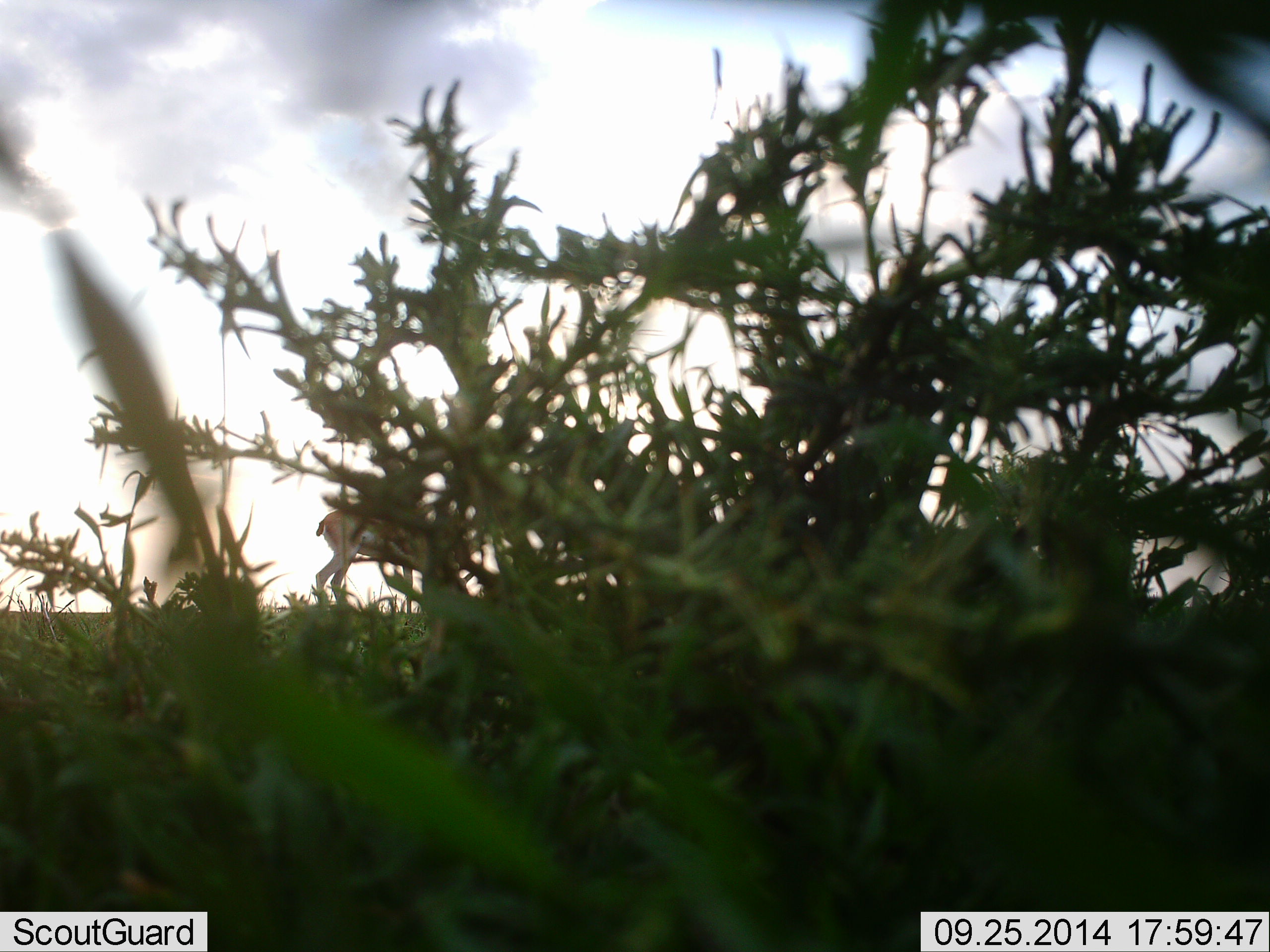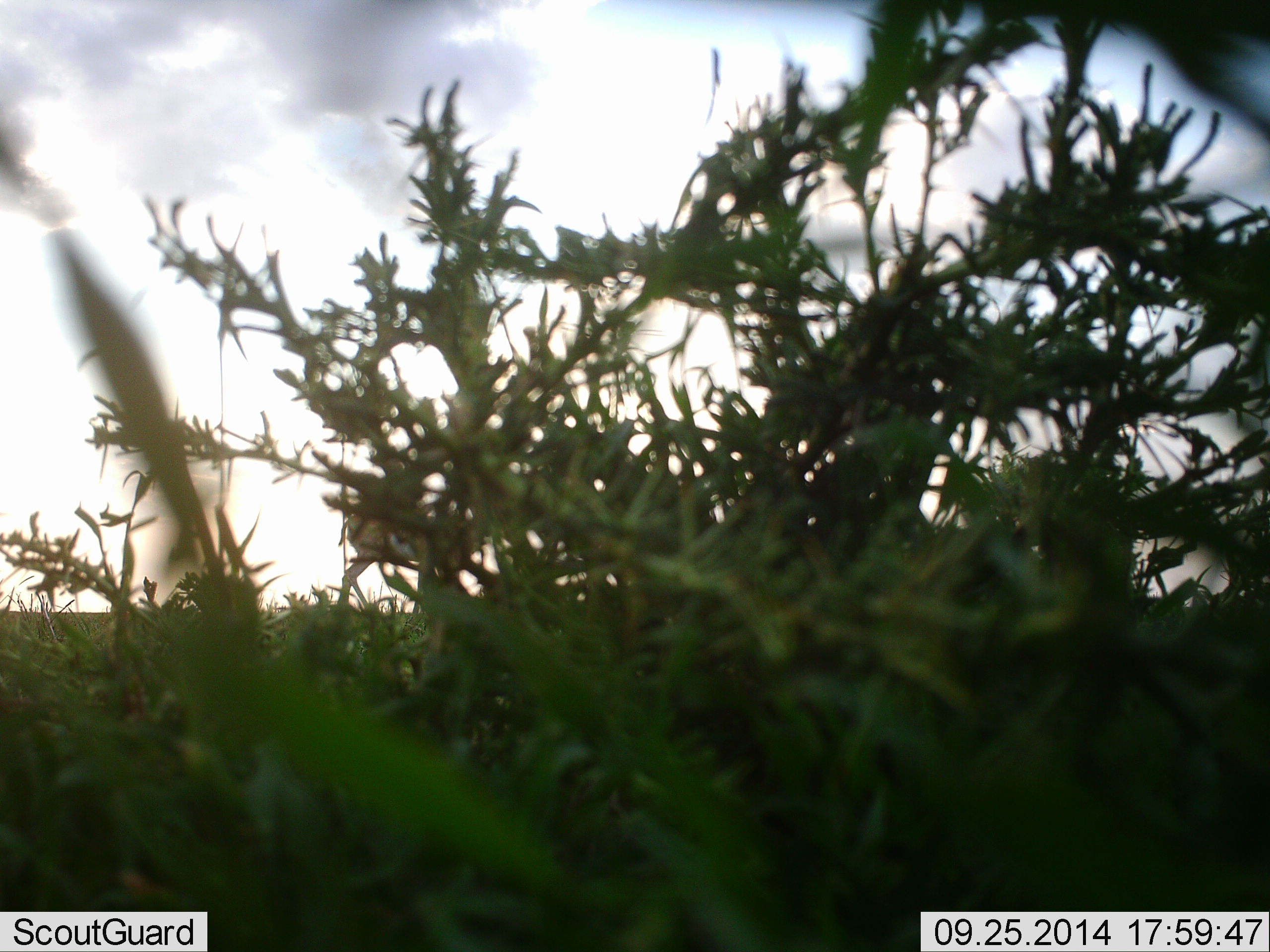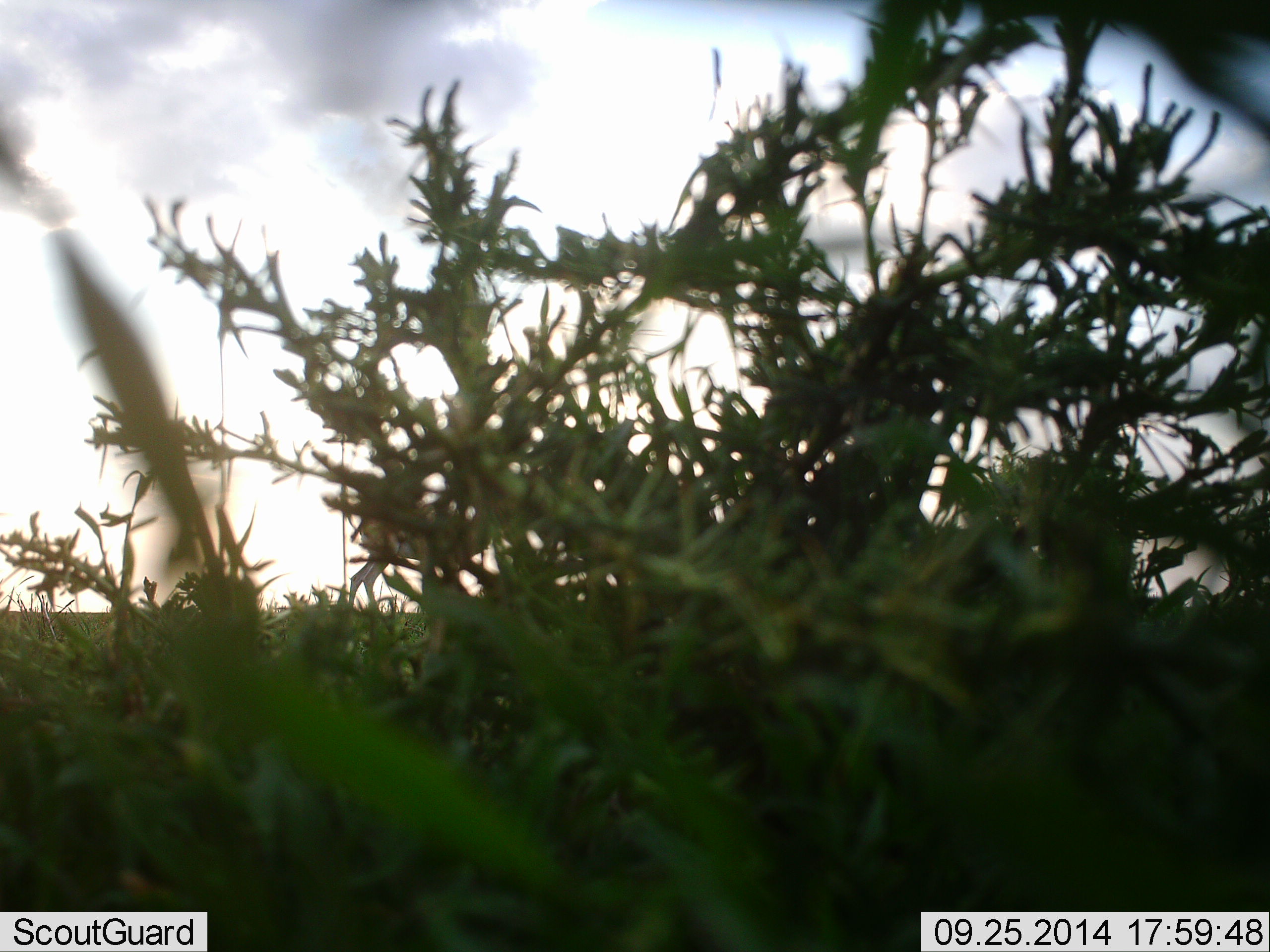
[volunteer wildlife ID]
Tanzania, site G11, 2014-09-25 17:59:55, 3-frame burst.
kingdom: Animalia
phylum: Chordata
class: Mammalia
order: Artiodactyla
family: Bovidae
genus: Eudorcas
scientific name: Eudorcas thomsonii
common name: thomson's gazelle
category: gazellethomsons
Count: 1.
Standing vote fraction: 14%.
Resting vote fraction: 0%.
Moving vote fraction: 100%.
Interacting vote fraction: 0%.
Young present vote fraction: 0%.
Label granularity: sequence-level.